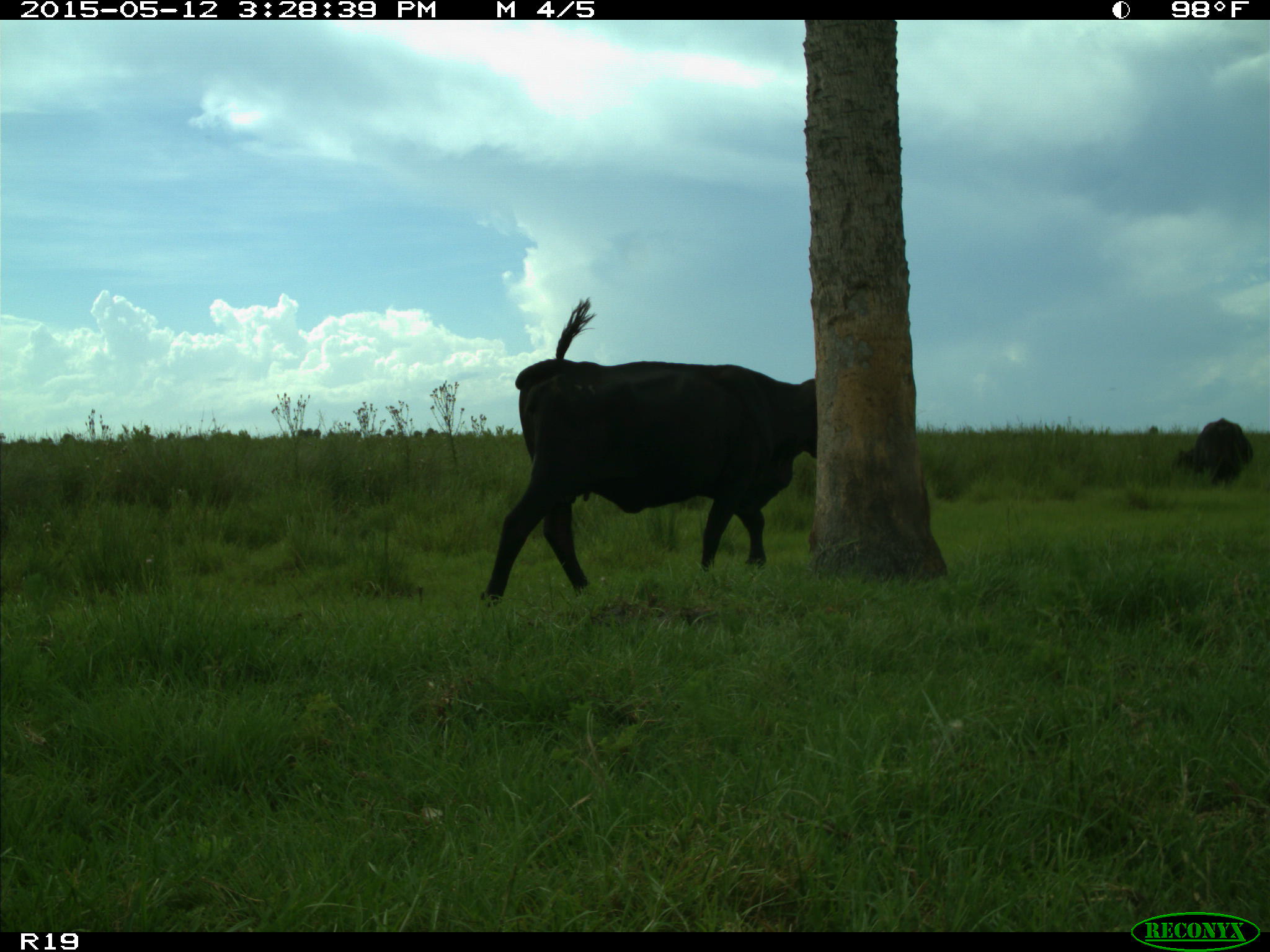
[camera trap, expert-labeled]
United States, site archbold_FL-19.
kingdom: Animalia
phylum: Chordata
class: Mammalia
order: Artiodactyla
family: Bovidae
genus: Bos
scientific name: Bos taurus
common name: domestic cow